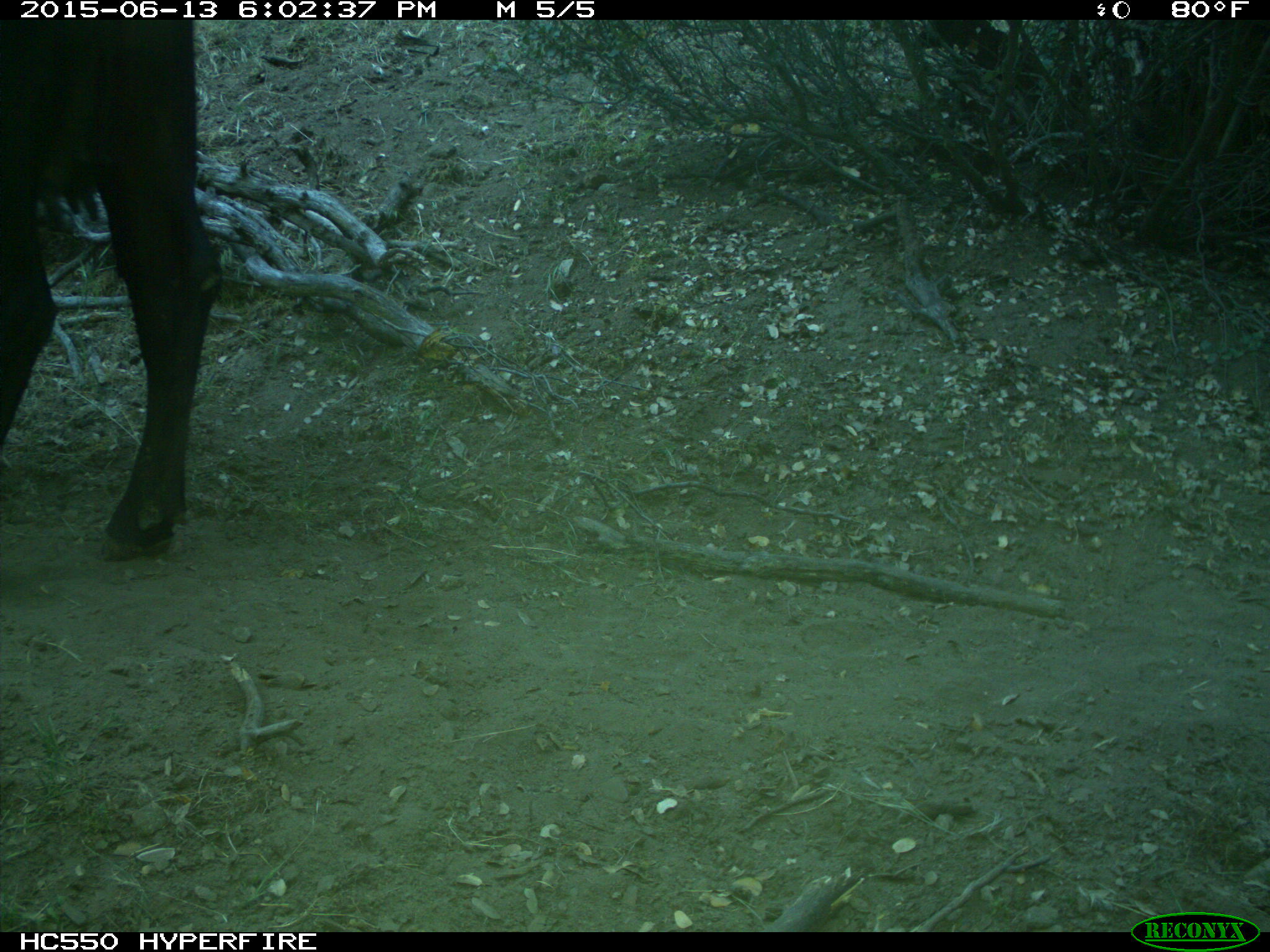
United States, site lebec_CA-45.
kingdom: Animalia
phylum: Chordata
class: Mammalia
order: Artiodactyla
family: Bovidae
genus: Bos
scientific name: Bos taurus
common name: domestic cow